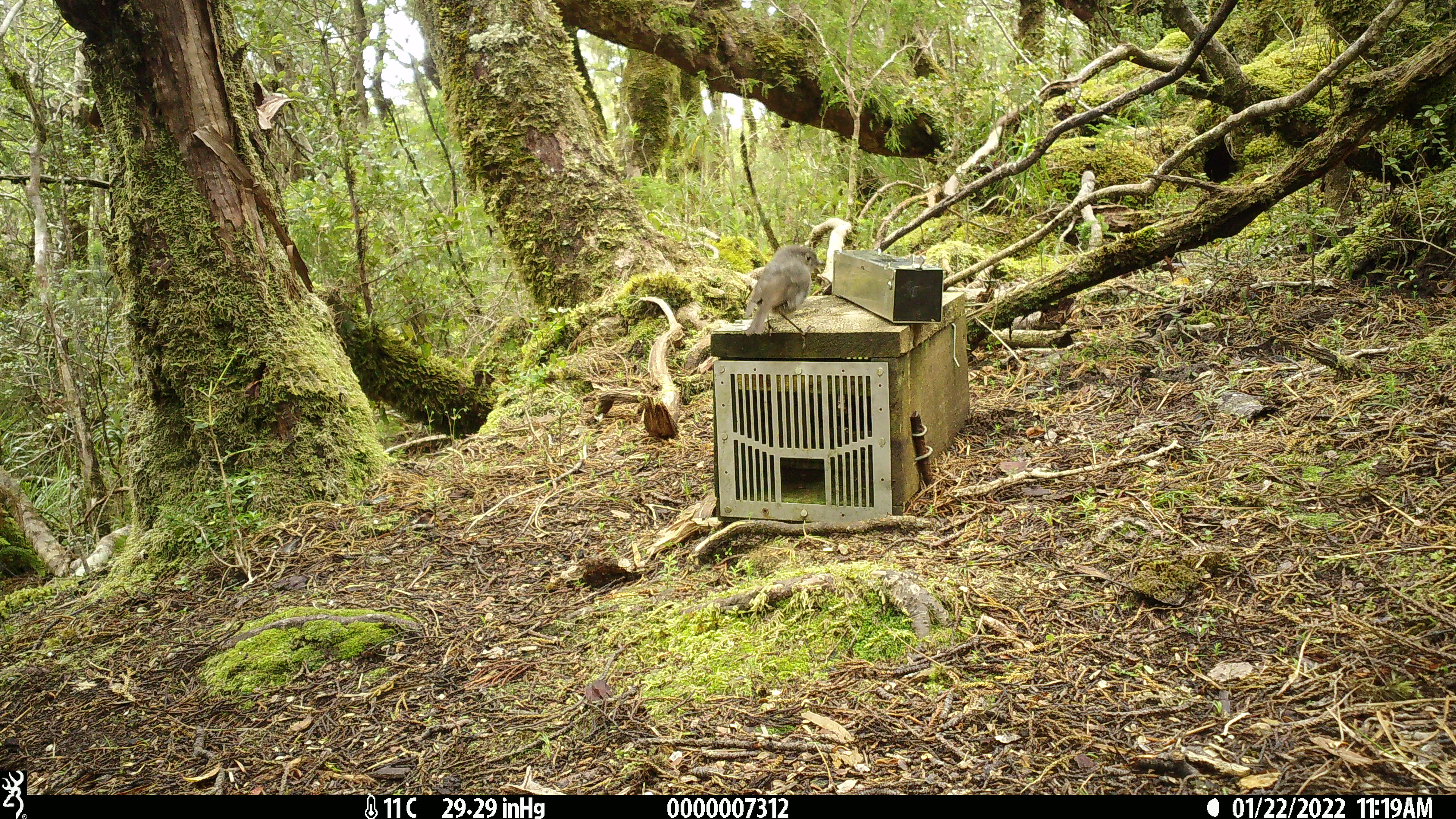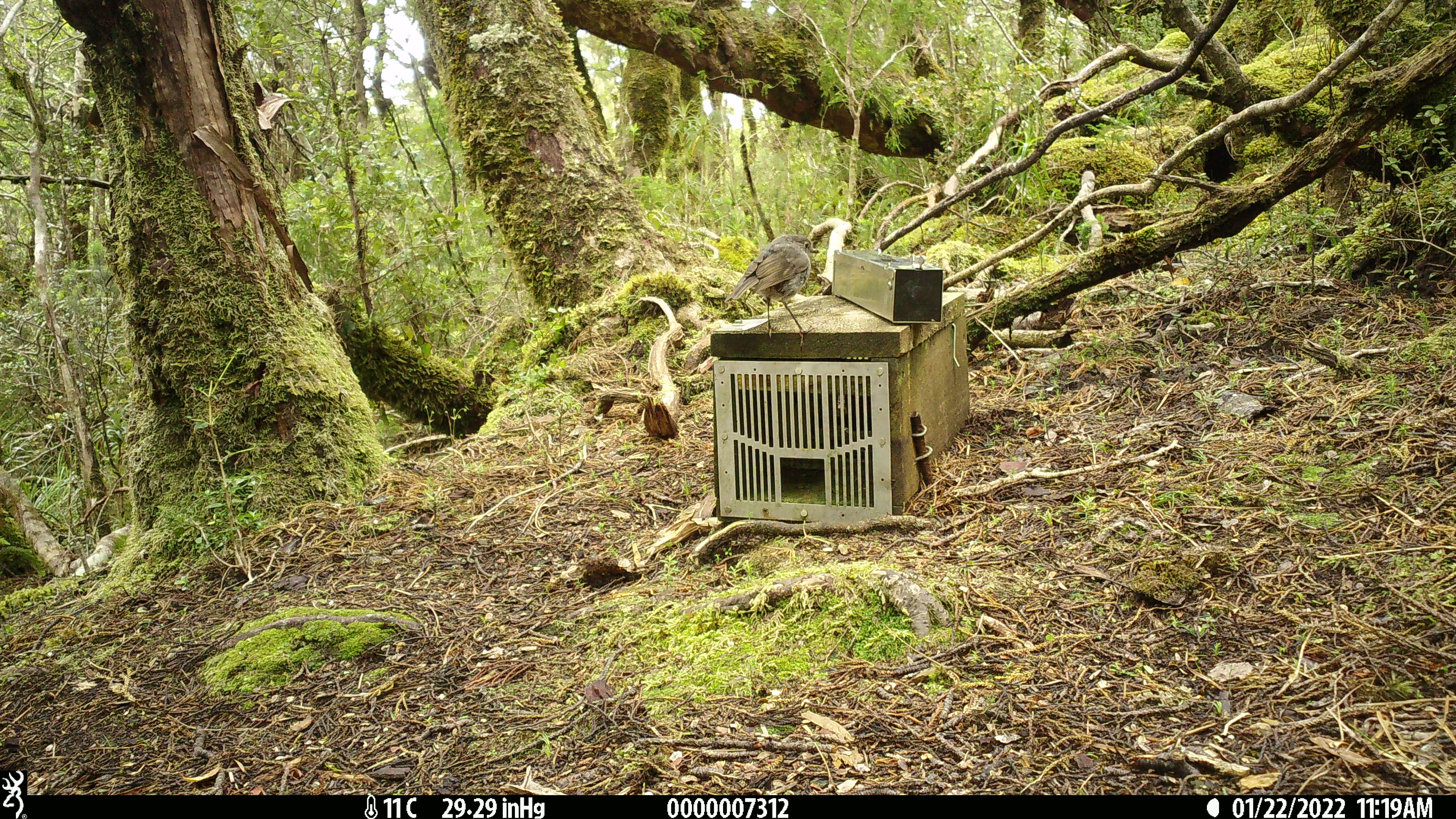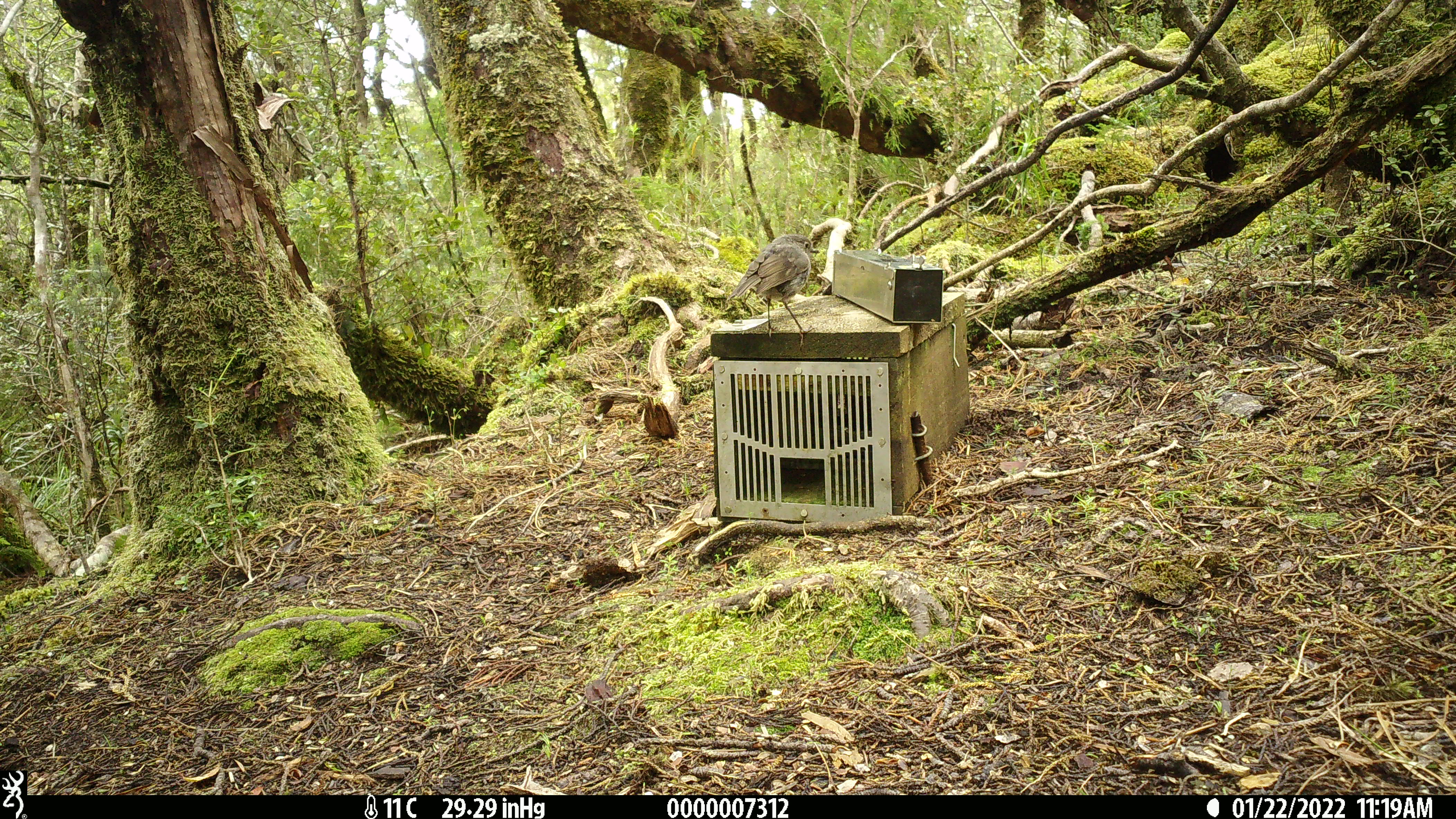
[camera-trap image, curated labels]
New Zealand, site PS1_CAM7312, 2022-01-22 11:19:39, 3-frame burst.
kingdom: Animalia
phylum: Chordata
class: Aves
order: Passeriformes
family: Petroicidae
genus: Petroica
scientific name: Petroica australis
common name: new zealand robin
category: robin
Robin (new zealand robin) (Petroica australis).